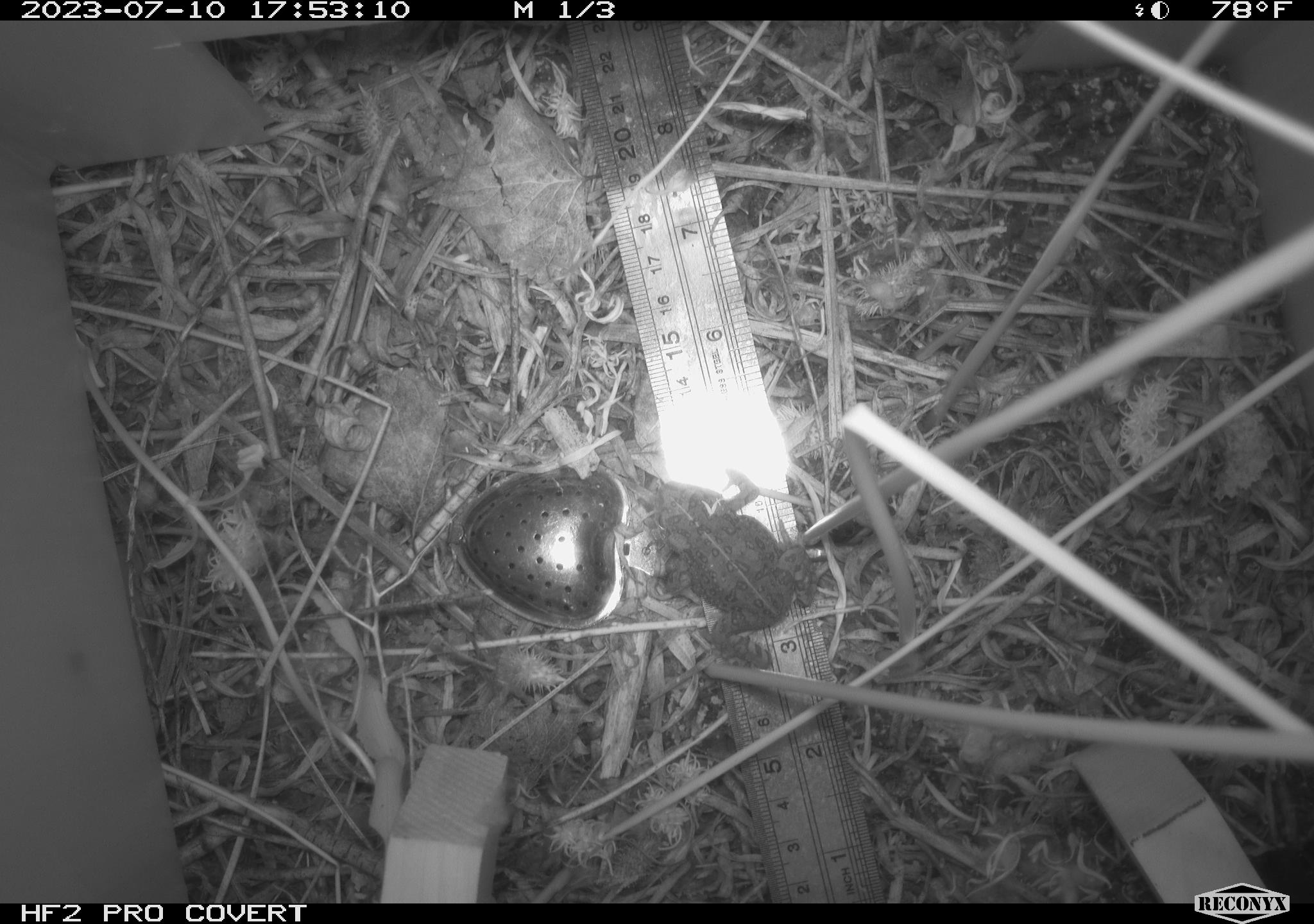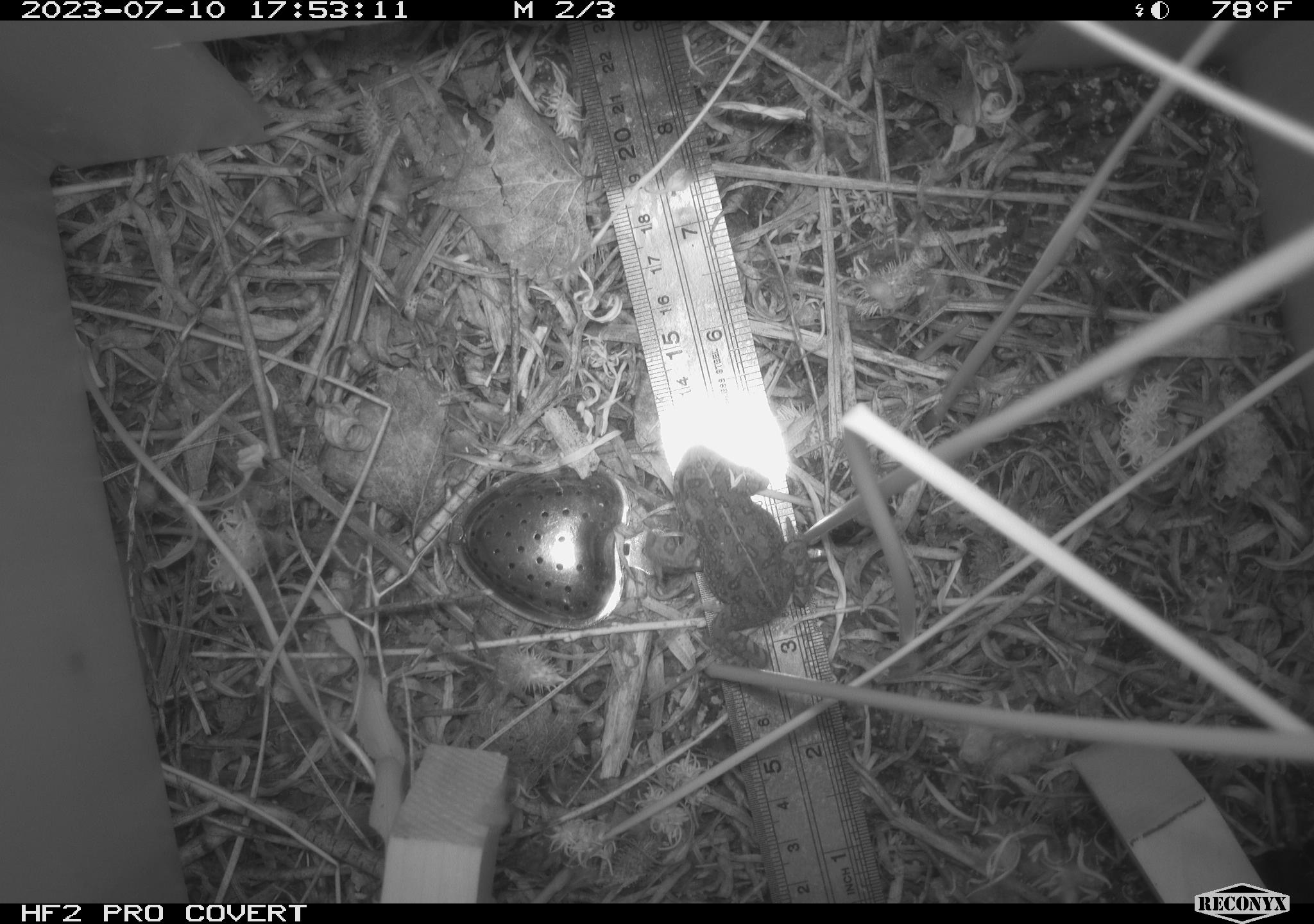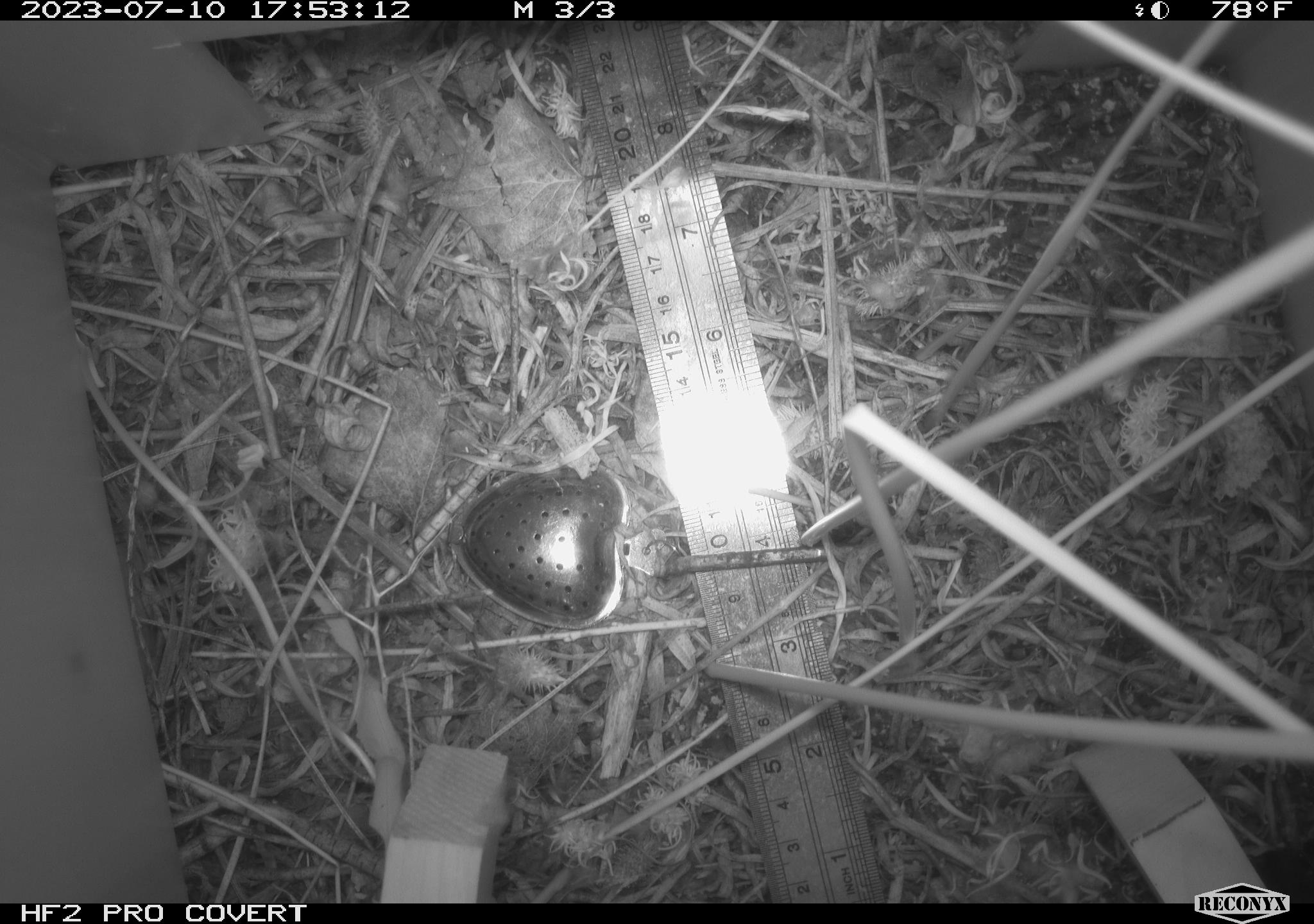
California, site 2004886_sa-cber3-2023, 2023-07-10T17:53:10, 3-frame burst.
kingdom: Animalia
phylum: Chordata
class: Amphibia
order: Anura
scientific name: Anura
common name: frogs